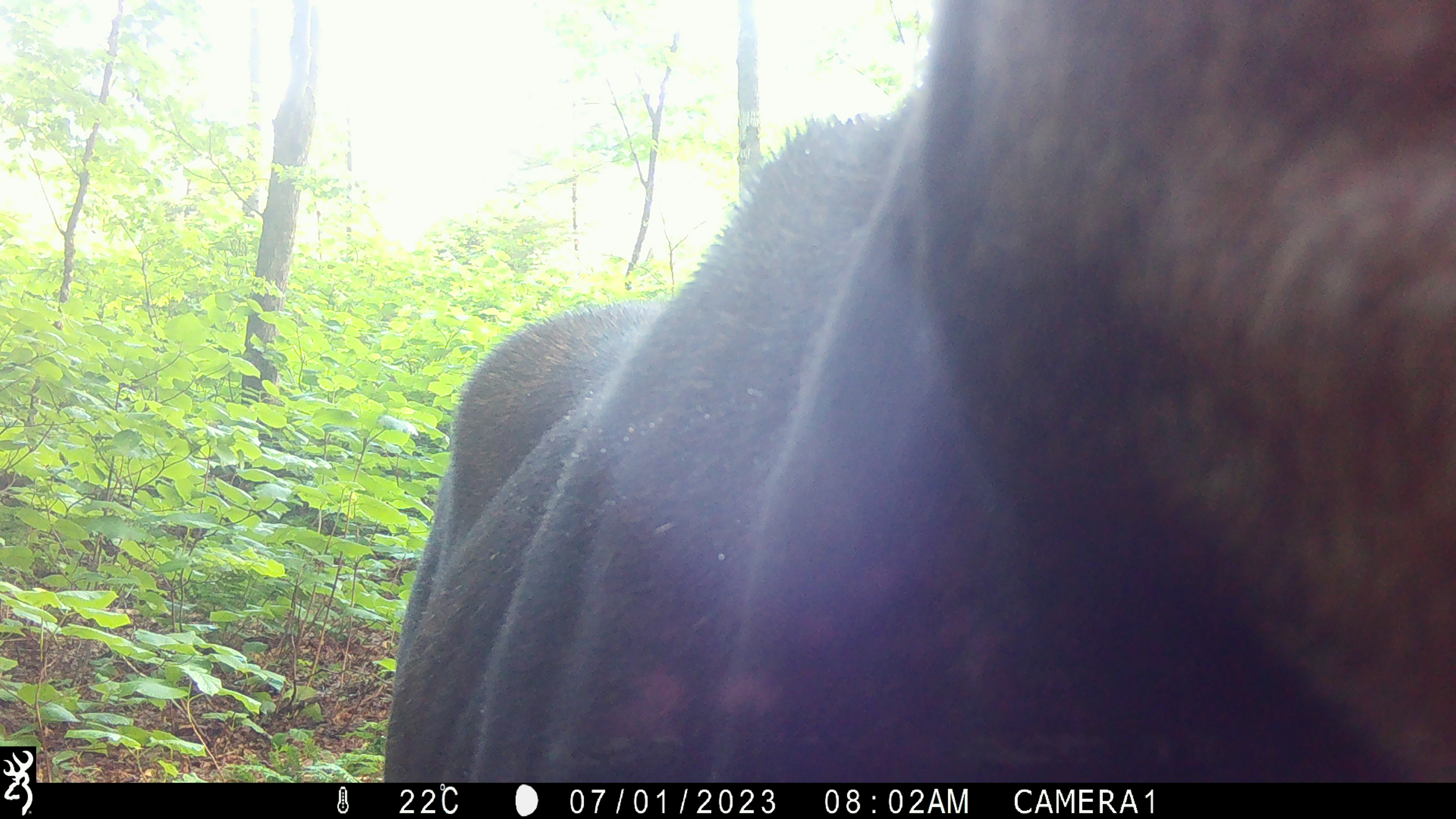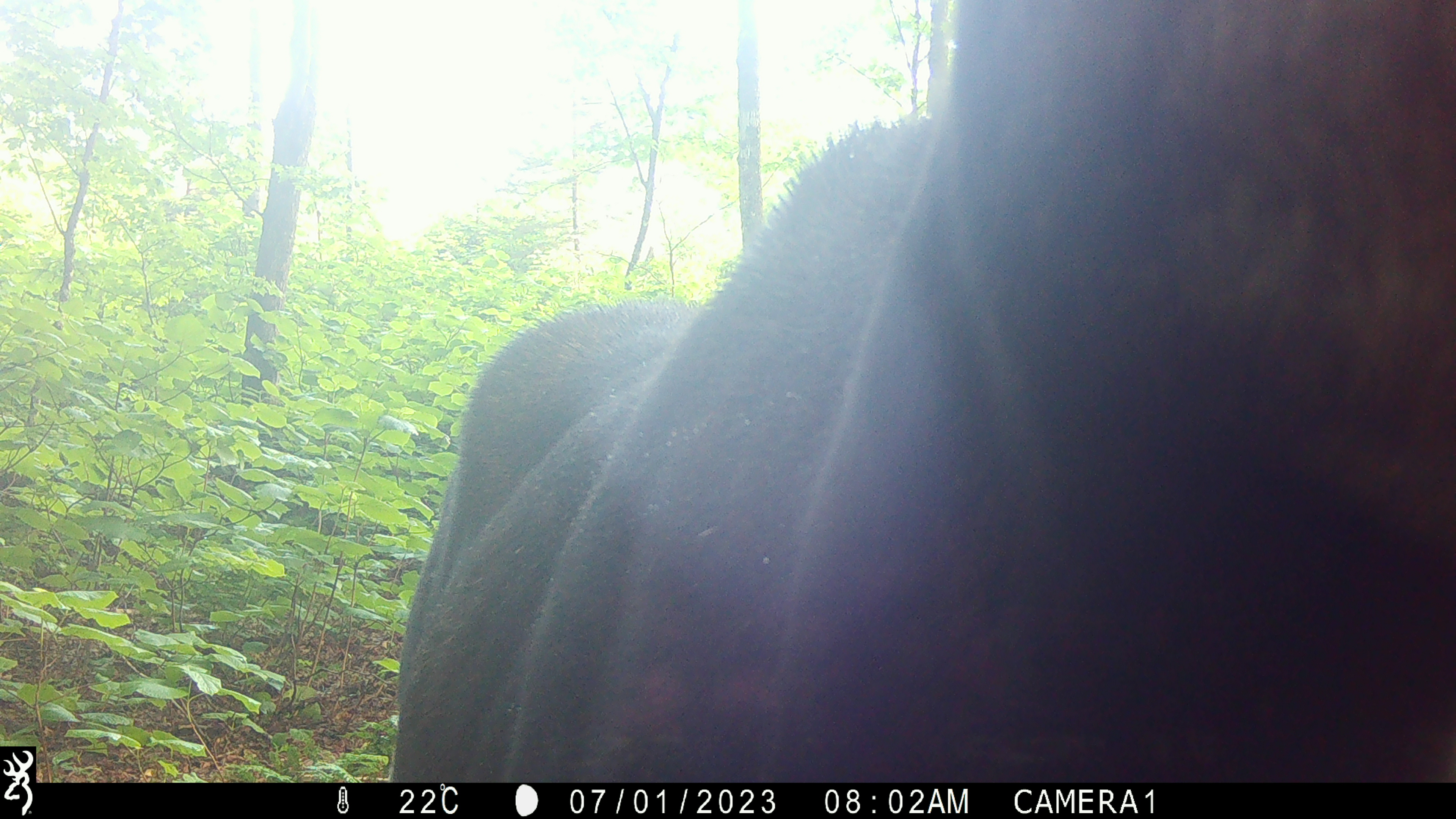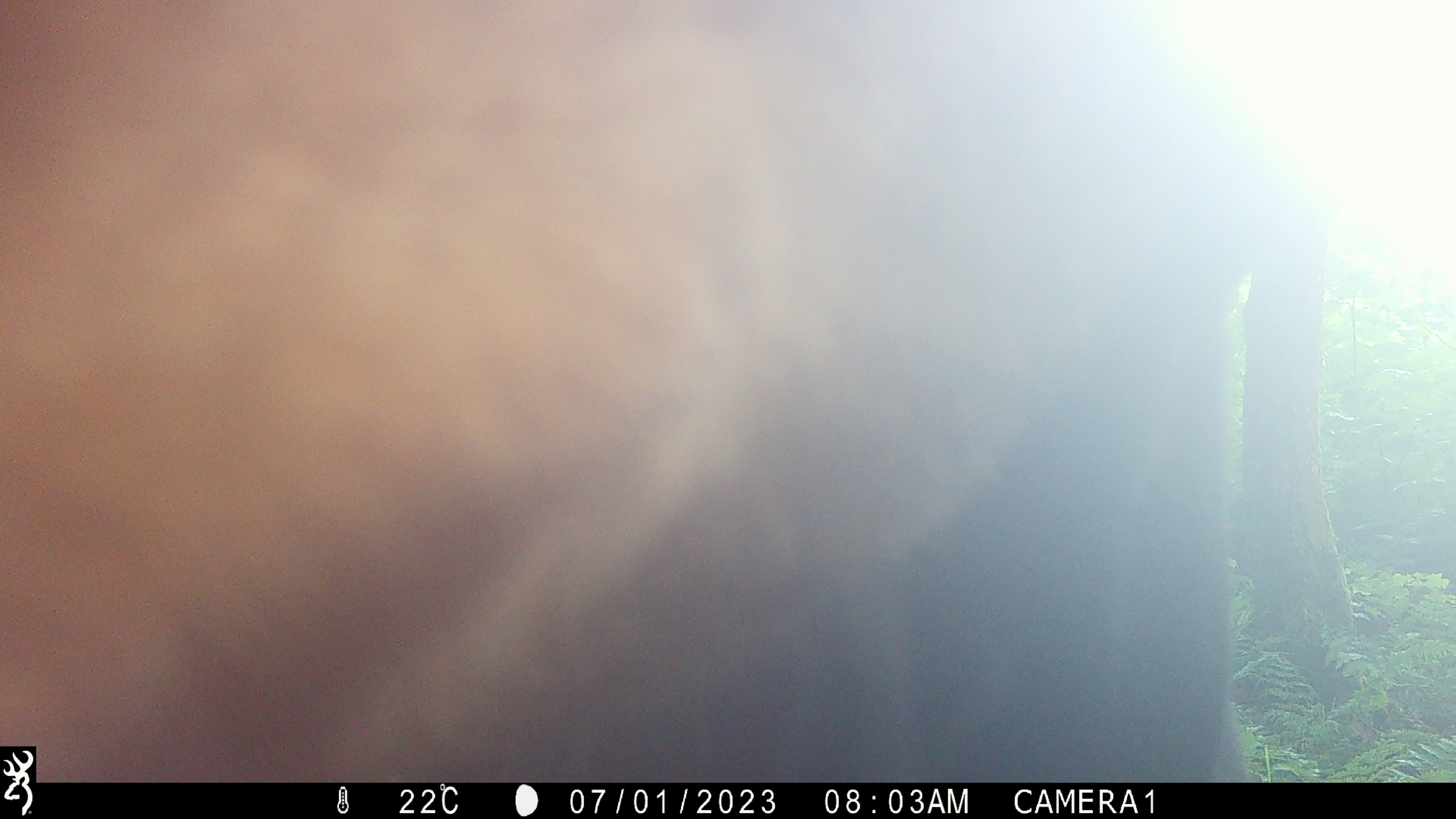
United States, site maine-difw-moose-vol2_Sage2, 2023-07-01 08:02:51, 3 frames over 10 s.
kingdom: Animalia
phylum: Chordata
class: Mammalia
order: Artiodactyla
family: Cervidae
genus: Alces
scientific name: Alces alces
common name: moose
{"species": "moose (Alces alces)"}